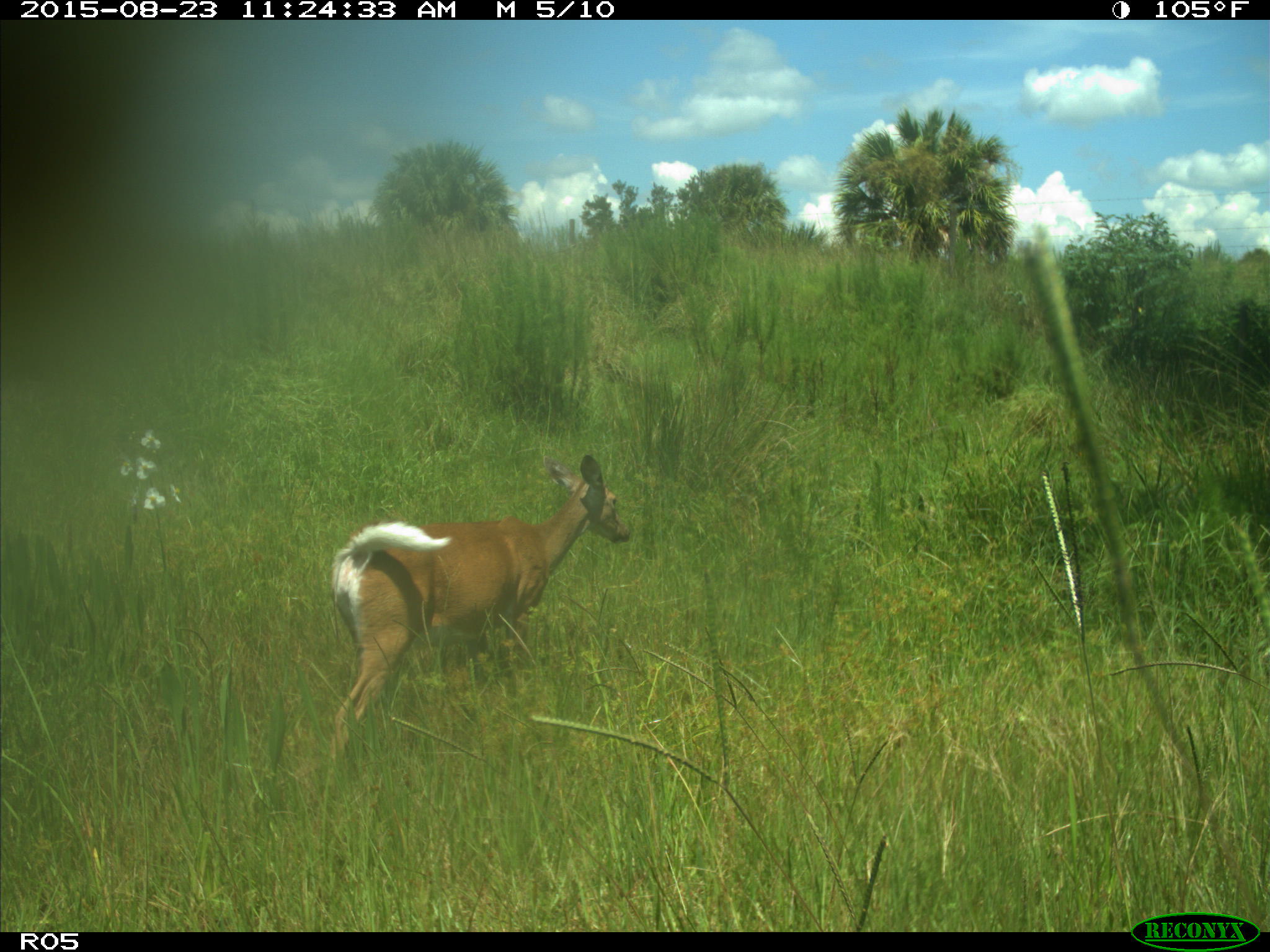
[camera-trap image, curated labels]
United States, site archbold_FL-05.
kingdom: Animalia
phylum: Chordata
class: Mammalia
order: Artiodactyla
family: Cervidae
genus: Odocoileus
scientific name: Odocoileus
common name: deer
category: unidentified deer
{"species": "unidentified deer (deer) (Odocoileus)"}